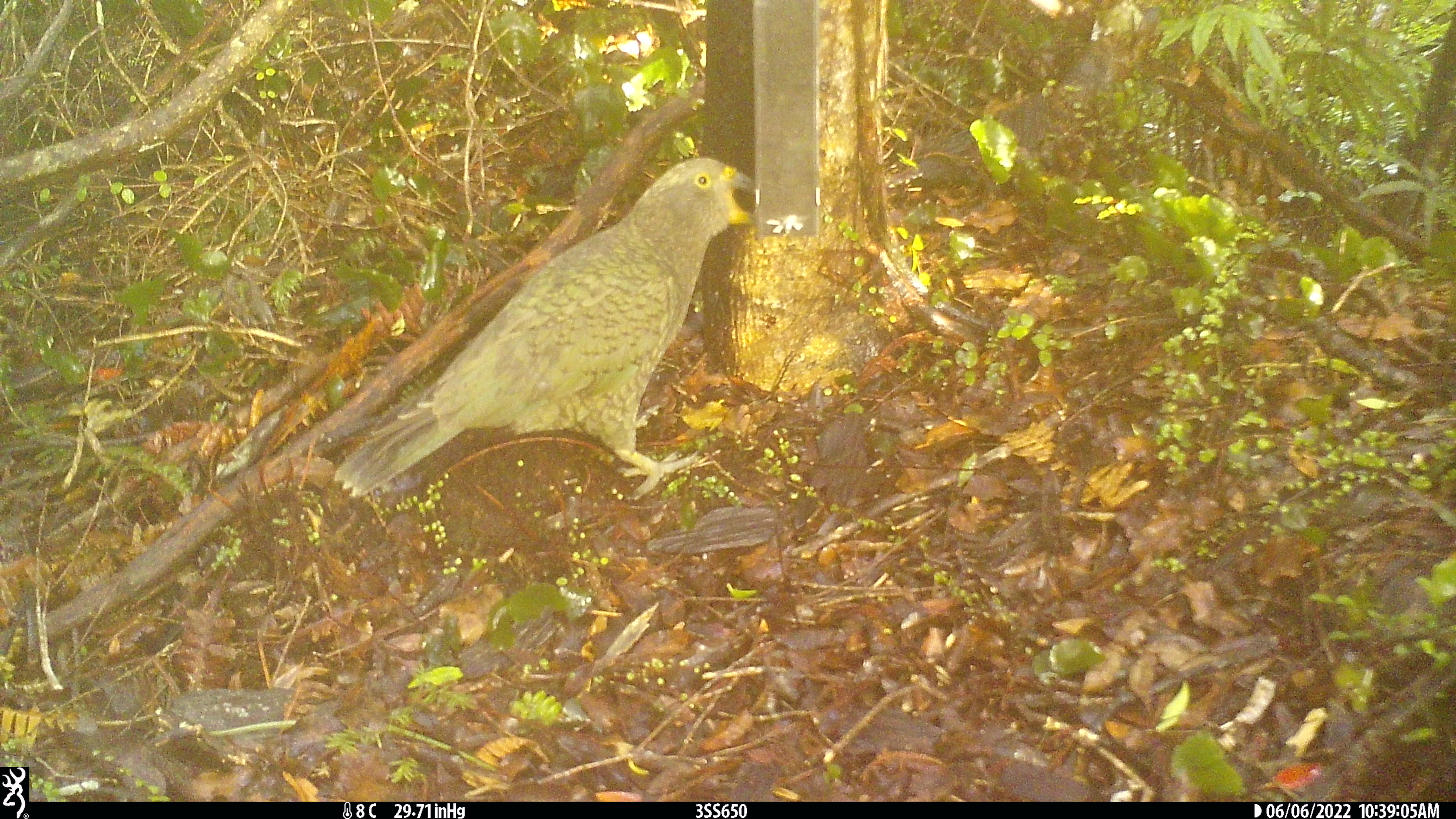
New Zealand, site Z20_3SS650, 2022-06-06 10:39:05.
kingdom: Animalia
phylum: Chordata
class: Aves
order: Psittaciformes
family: Strigopidae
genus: Nestor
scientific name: Nestor notabilis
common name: kea